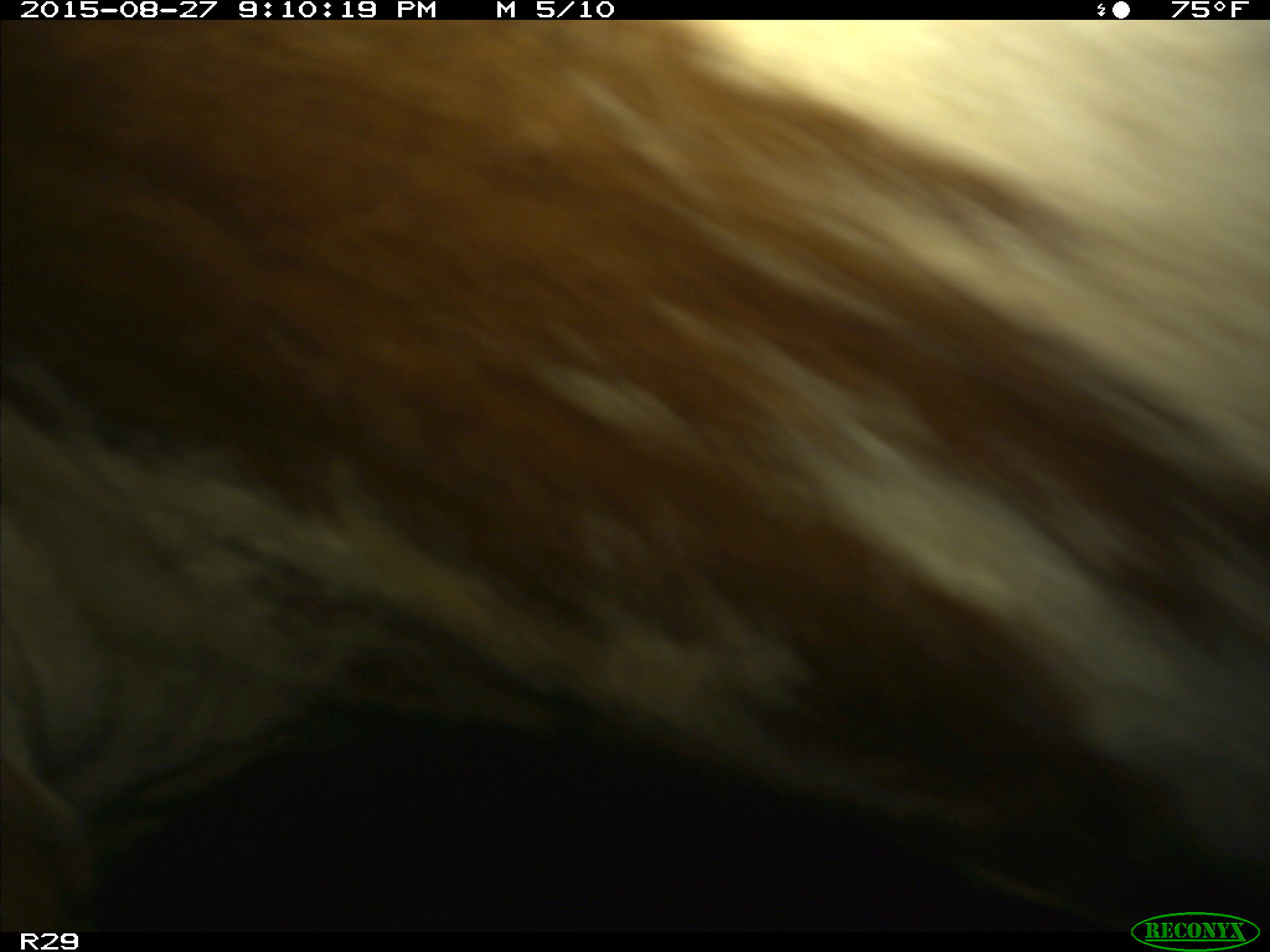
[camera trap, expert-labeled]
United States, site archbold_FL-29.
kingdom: Animalia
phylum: Chordata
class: Mammalia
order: Artiodactyla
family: Bovidae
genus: Bos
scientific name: Bos taurus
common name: domestic cow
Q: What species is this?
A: Bos taurus (domestic cow).